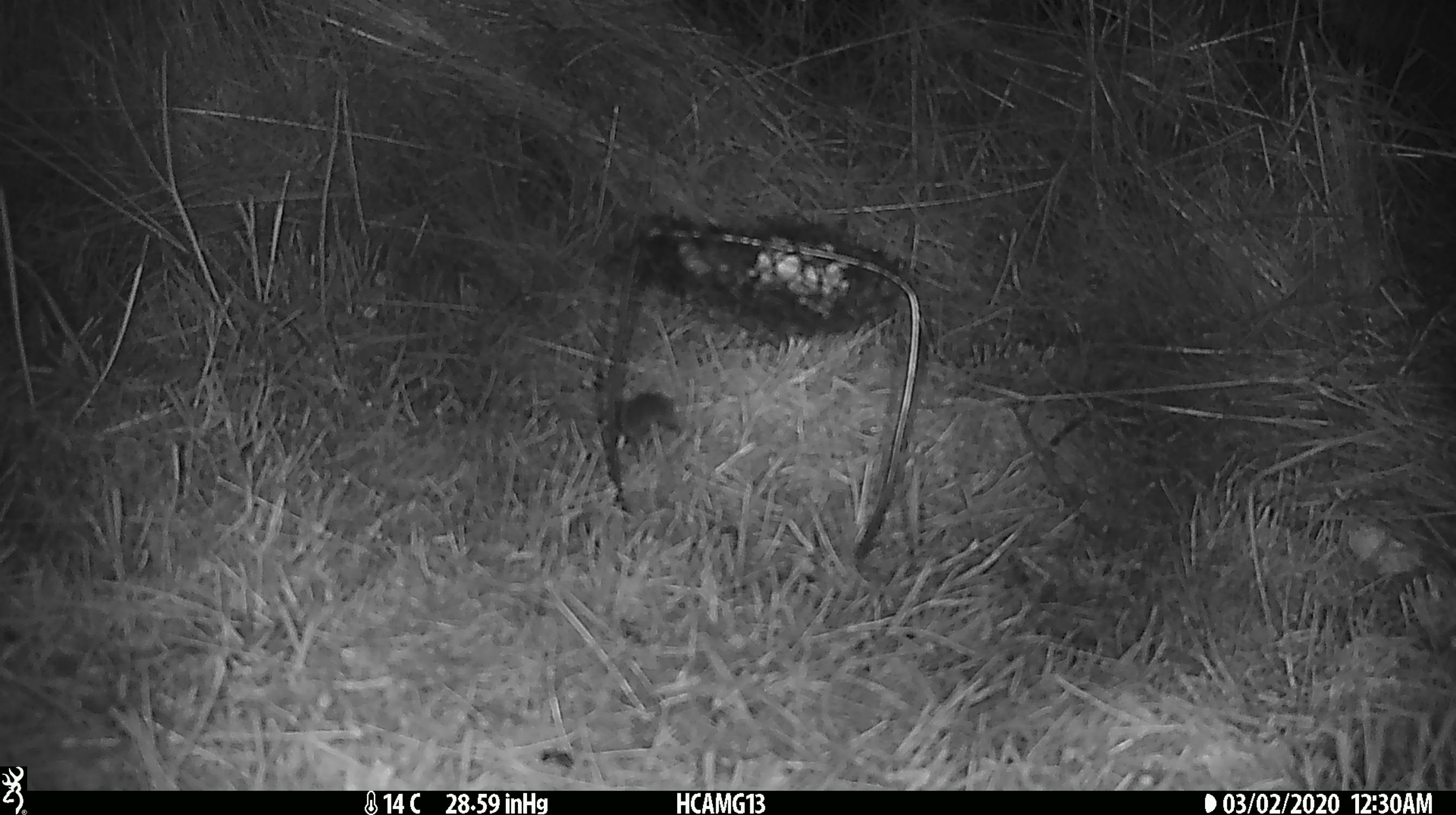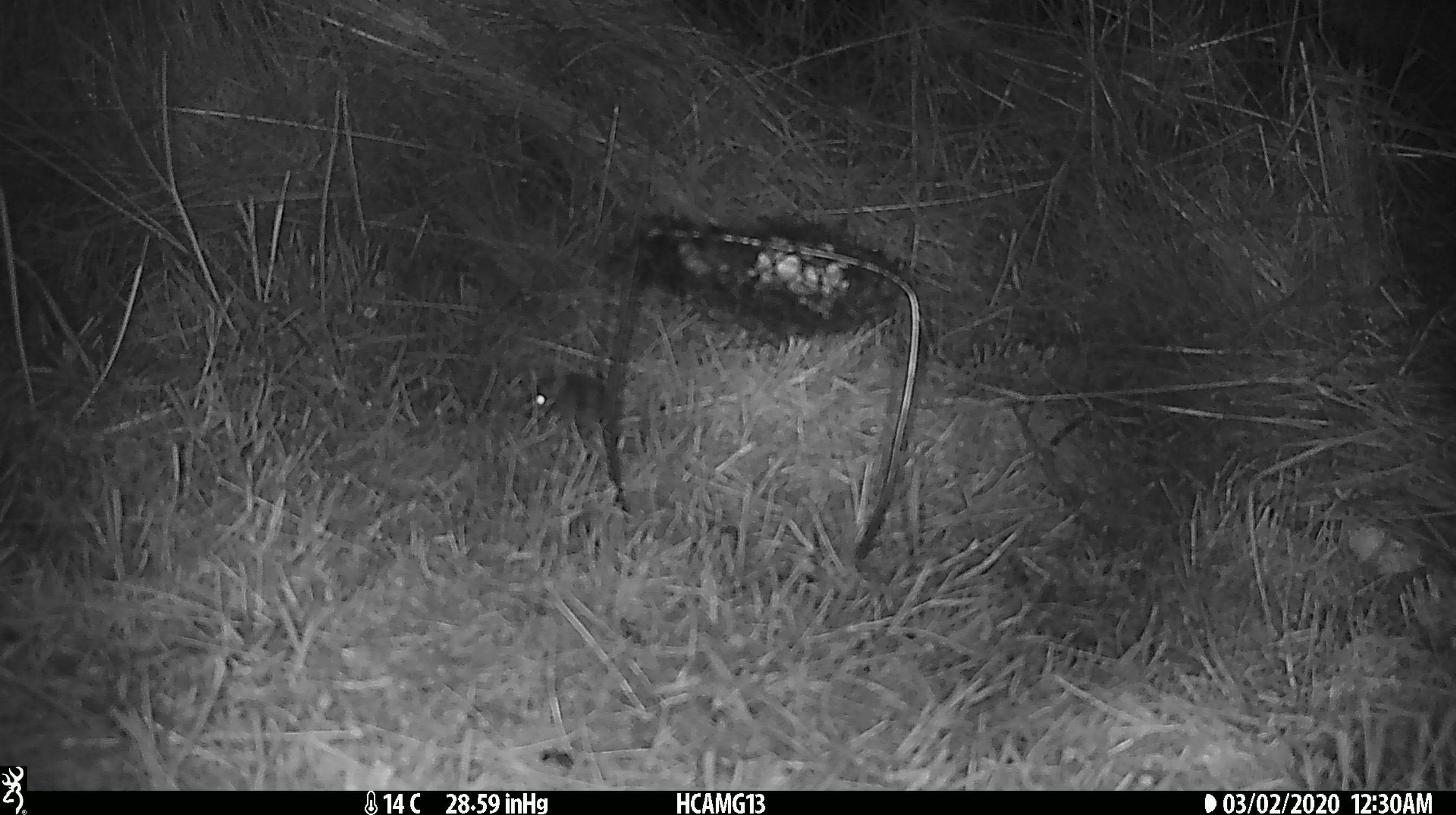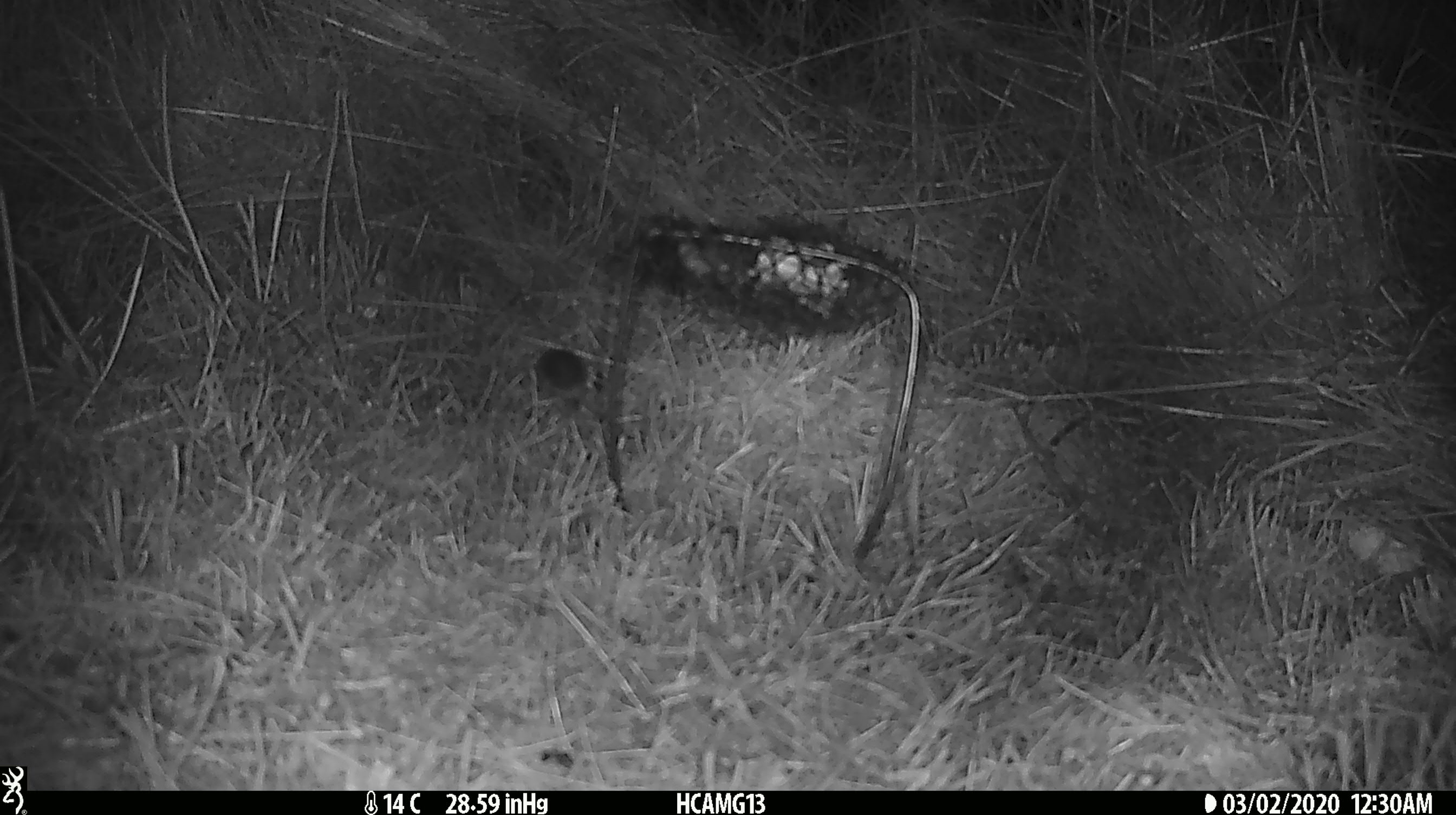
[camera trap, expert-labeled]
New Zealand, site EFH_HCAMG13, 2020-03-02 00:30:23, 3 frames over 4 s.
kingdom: Animalia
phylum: Chordata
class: Mammalia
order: Rodentia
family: Muridae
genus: Mus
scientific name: Mus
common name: mouse